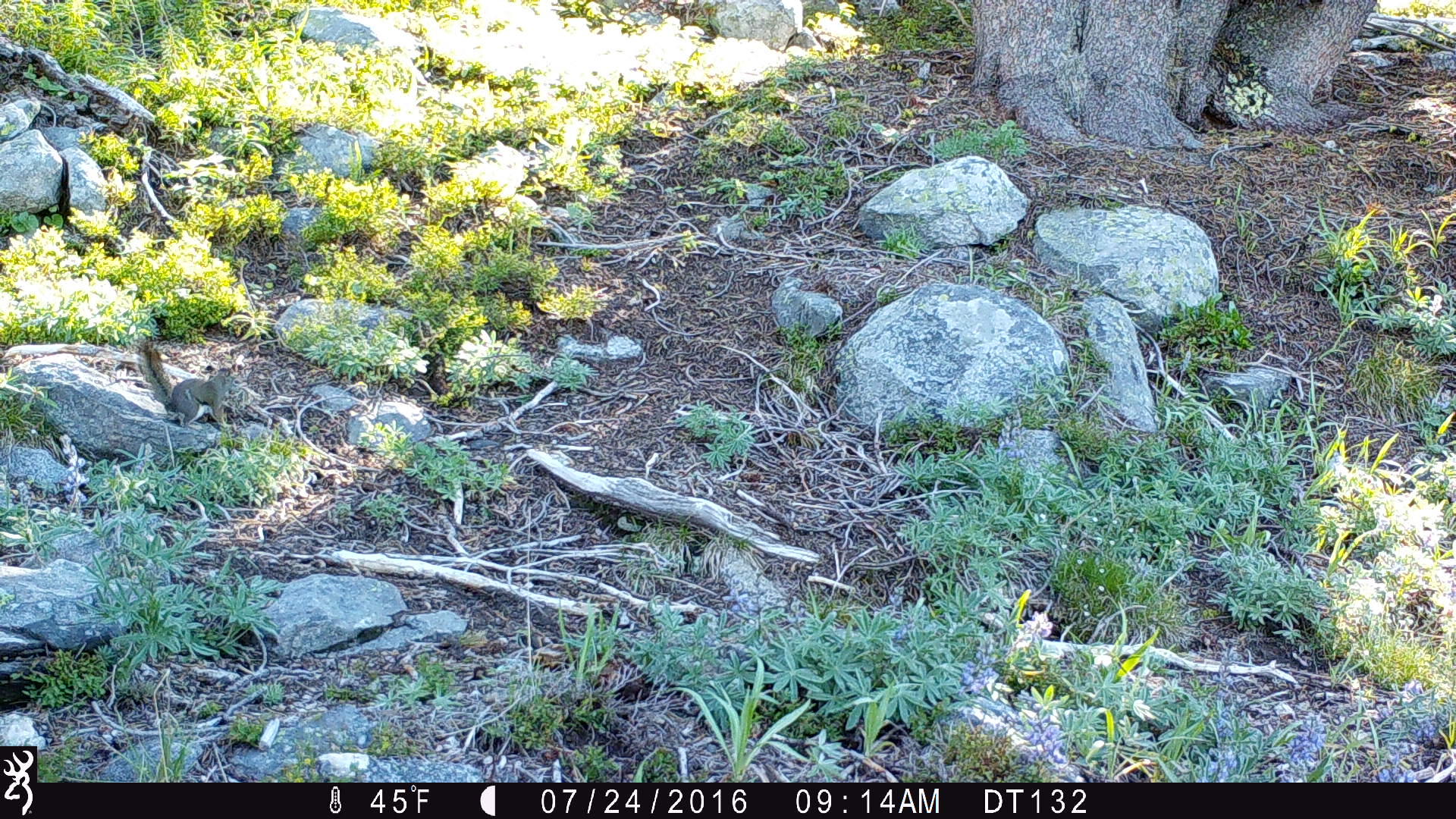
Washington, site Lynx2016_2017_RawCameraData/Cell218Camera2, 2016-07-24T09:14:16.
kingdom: Animalia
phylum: Chordata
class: Mammalia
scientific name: Mammalia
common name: small mammal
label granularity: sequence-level